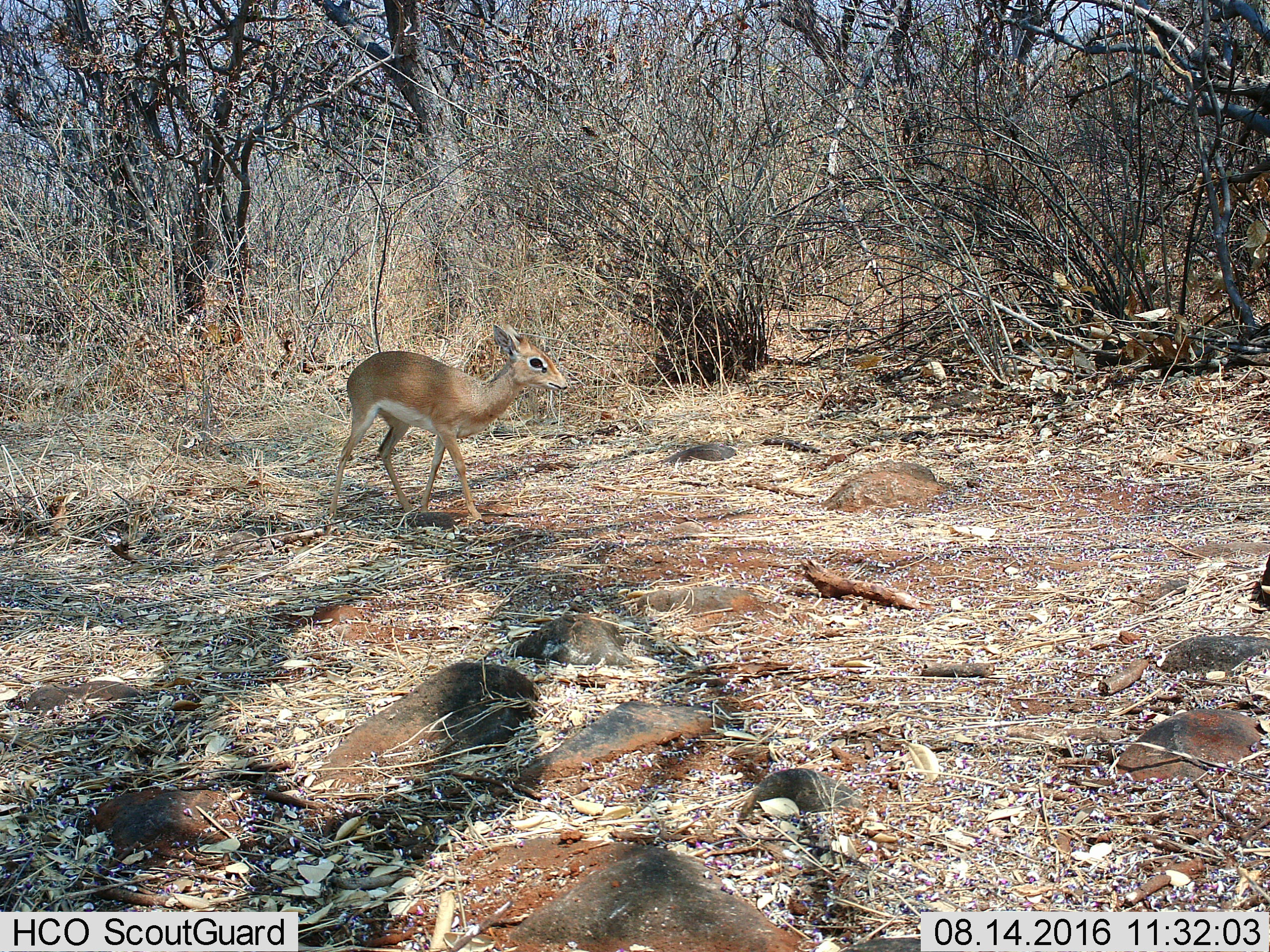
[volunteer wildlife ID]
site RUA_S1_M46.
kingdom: Animalia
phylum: Chordata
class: Mammalia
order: Artiodactyla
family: Bovidae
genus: Madoqua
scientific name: Madoqua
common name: dik-dik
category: dikdik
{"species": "dikdik (dik-dik) (Madoqua)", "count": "1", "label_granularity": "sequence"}